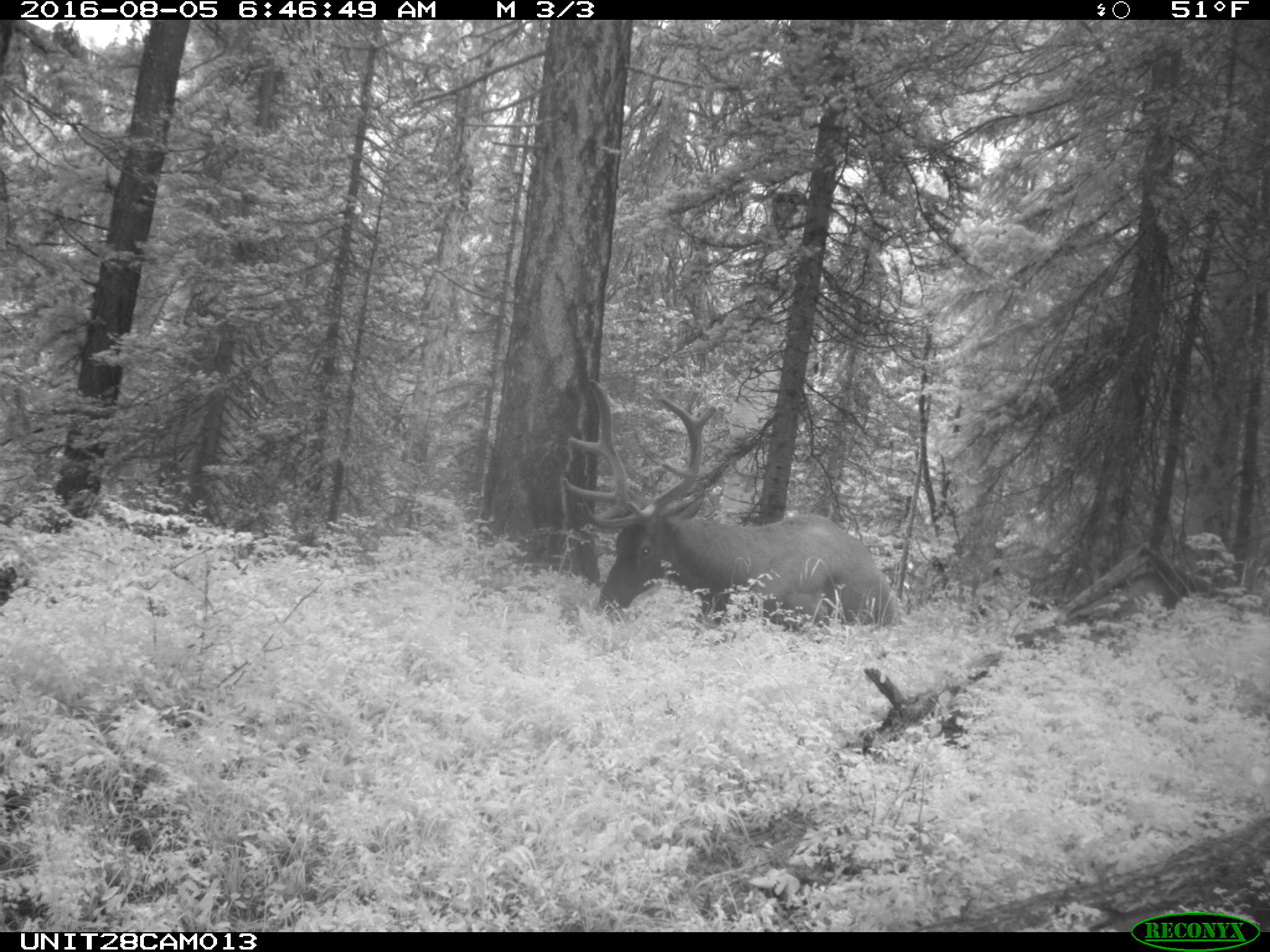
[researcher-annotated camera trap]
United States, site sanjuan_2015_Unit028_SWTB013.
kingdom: Animalia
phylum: Chordata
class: Mammalia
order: Artiodactyla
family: Cervidae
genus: Cervus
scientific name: Cervus elaphus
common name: red deer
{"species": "Cervus elaphus (red deer)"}